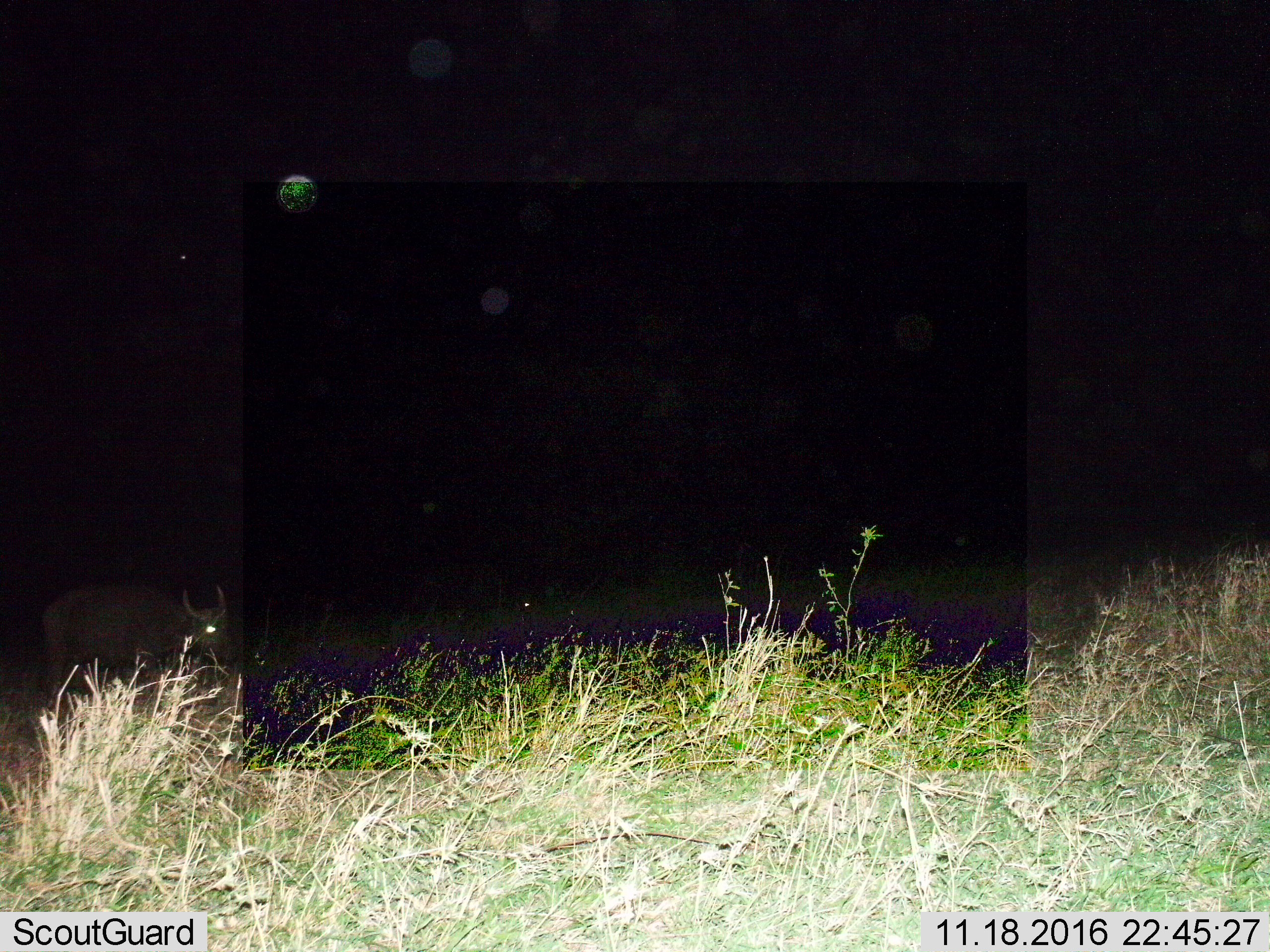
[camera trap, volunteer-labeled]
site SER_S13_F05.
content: unidentified animal